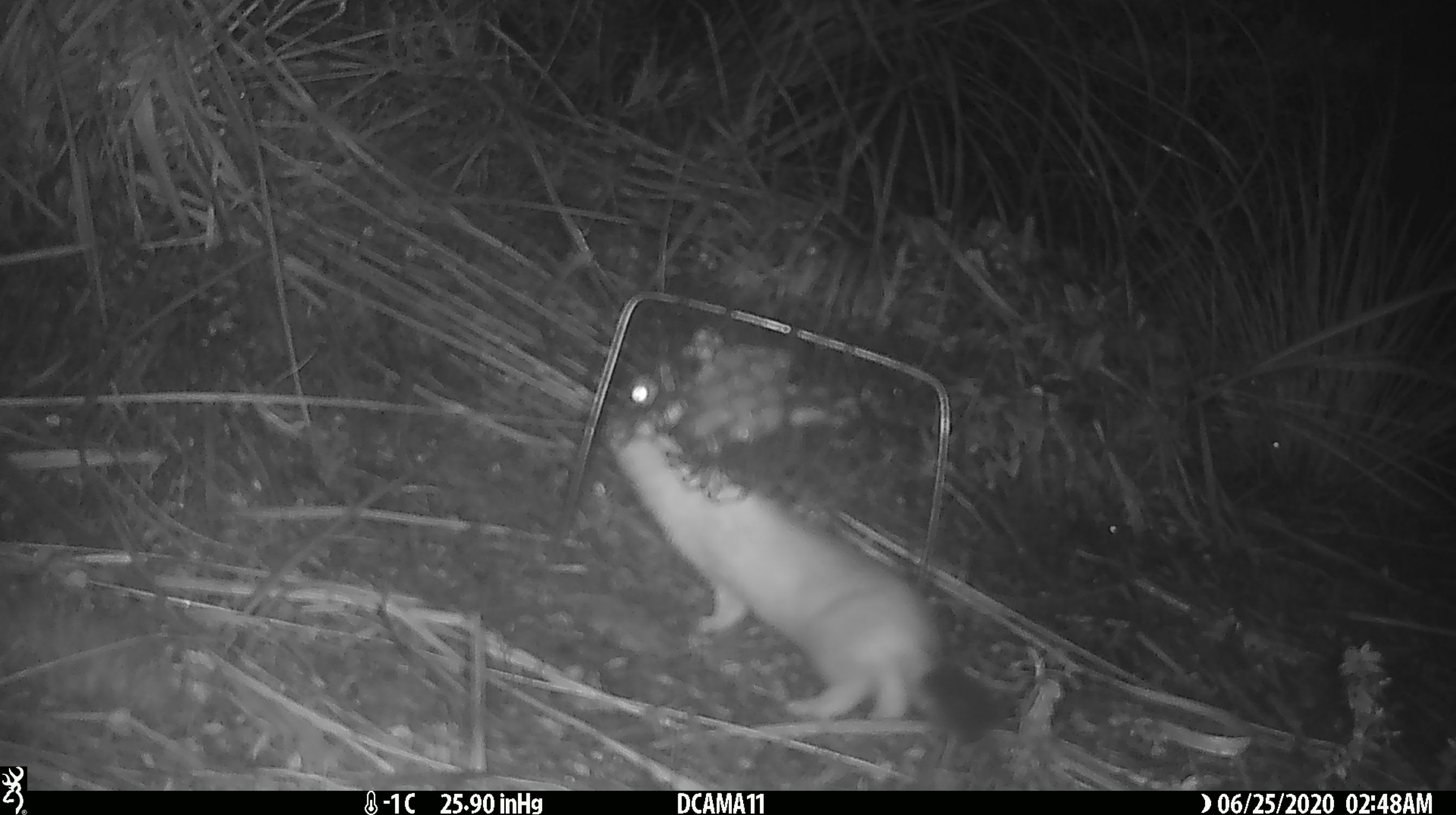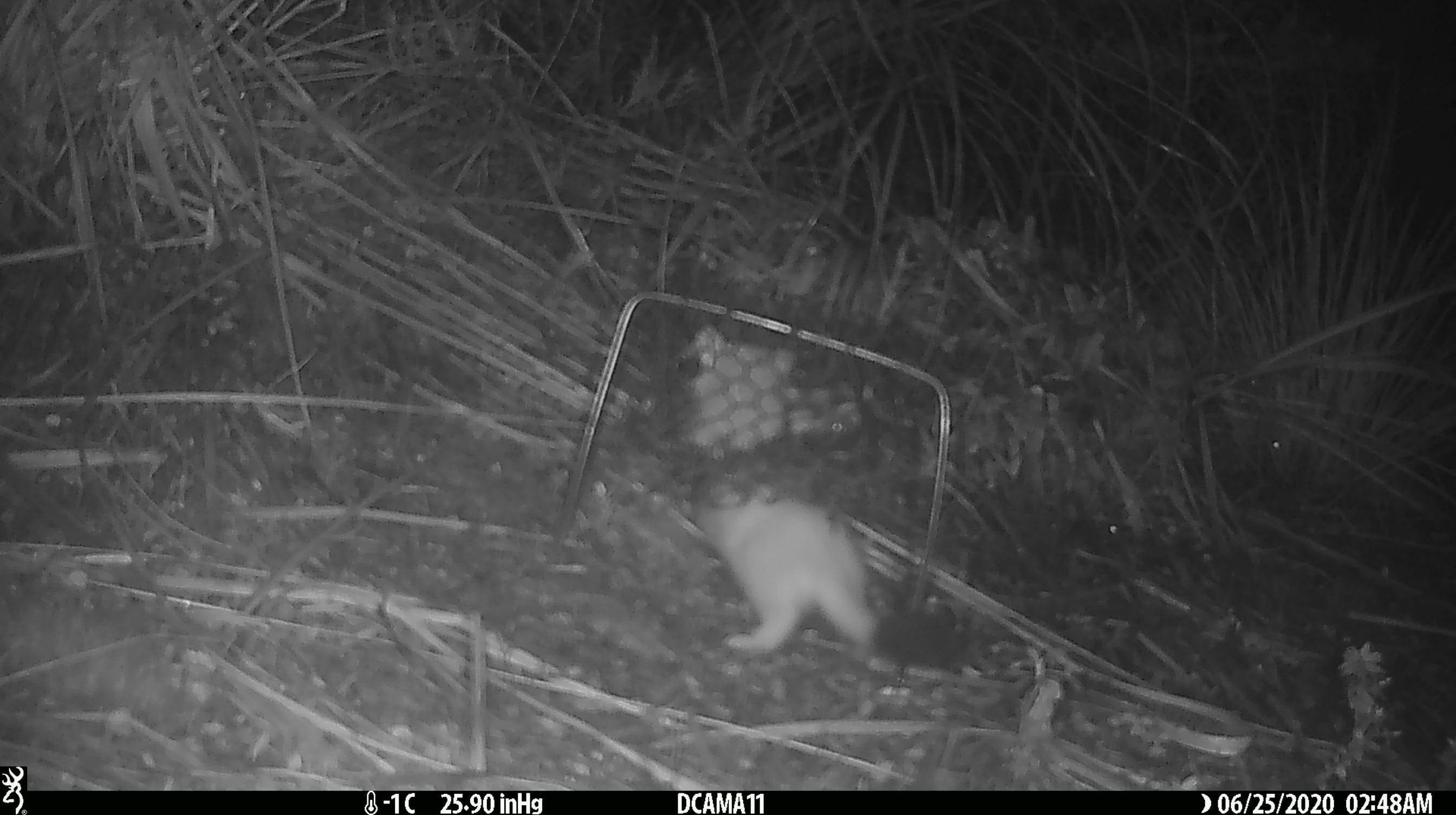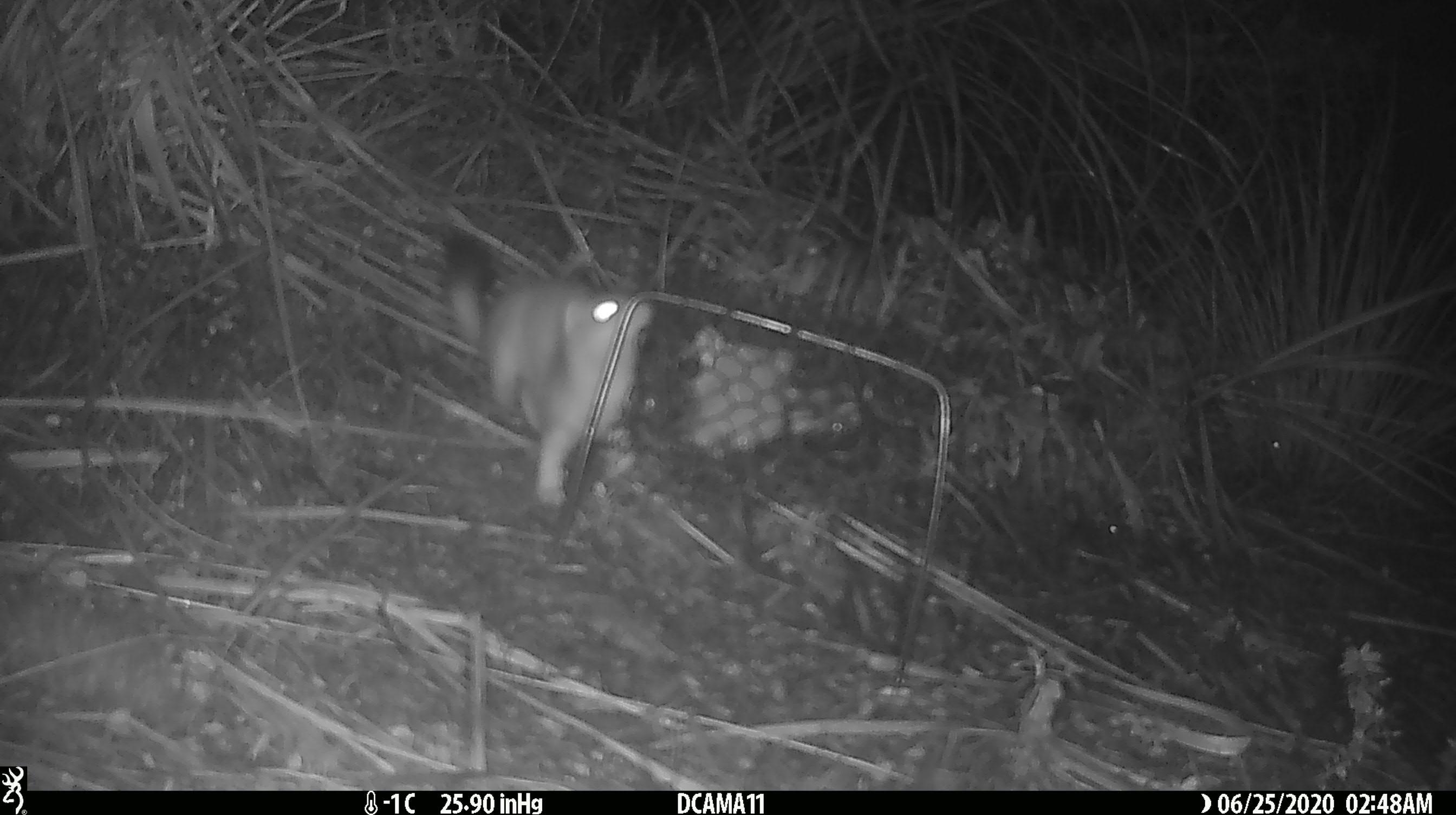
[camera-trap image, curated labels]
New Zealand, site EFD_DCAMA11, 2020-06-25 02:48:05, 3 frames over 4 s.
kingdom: Animalia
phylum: Chordata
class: Mammalia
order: Carnivora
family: Mustelidae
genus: Mustela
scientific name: Mustela erminea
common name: stoat